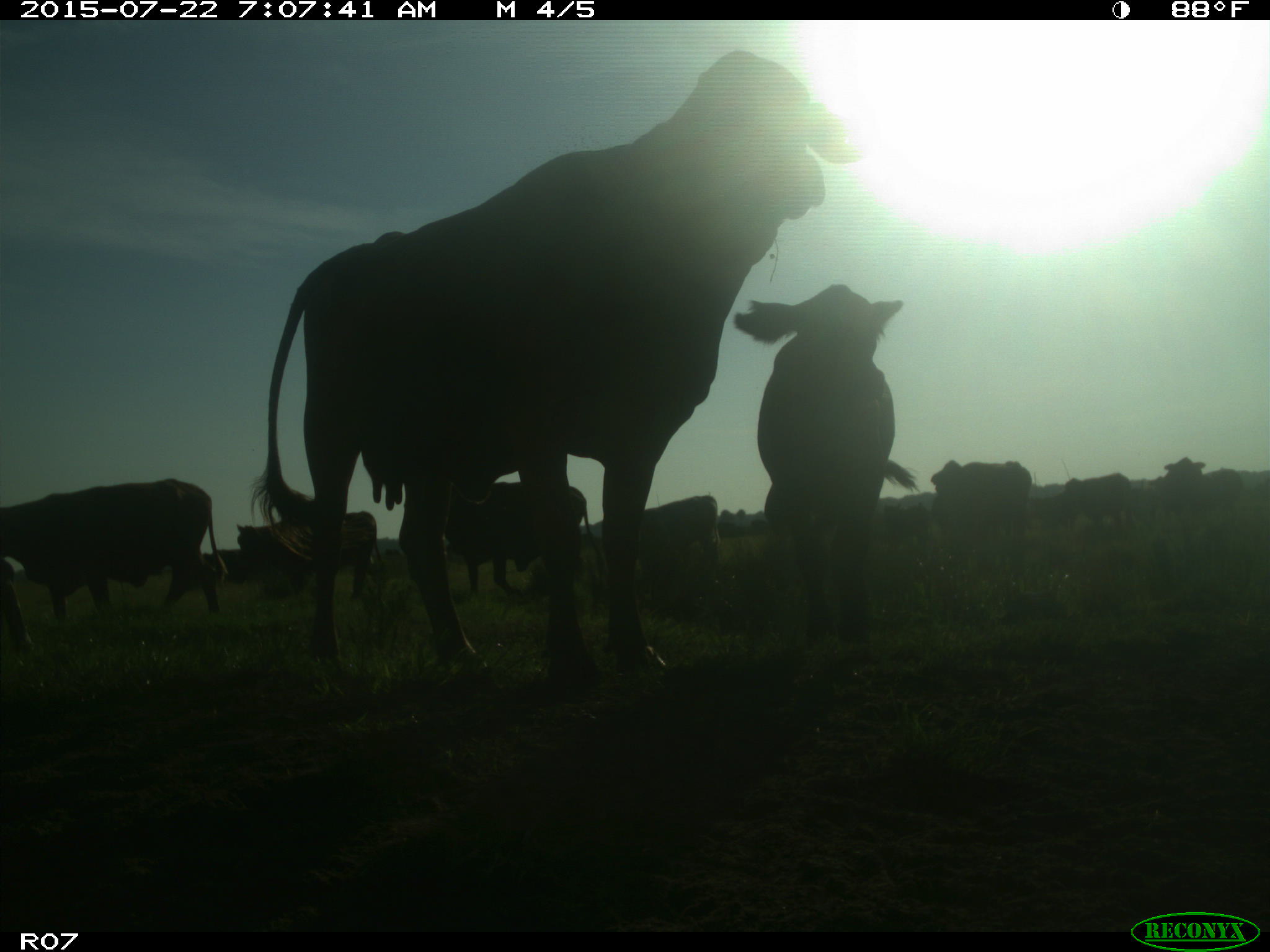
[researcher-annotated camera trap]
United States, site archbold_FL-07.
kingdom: Animalia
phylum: Chordata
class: Mammalia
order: Carnivora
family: Procyonidae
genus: Procyon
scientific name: Procyon lotor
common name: common raccoon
Procyon lotor (common raccoon).